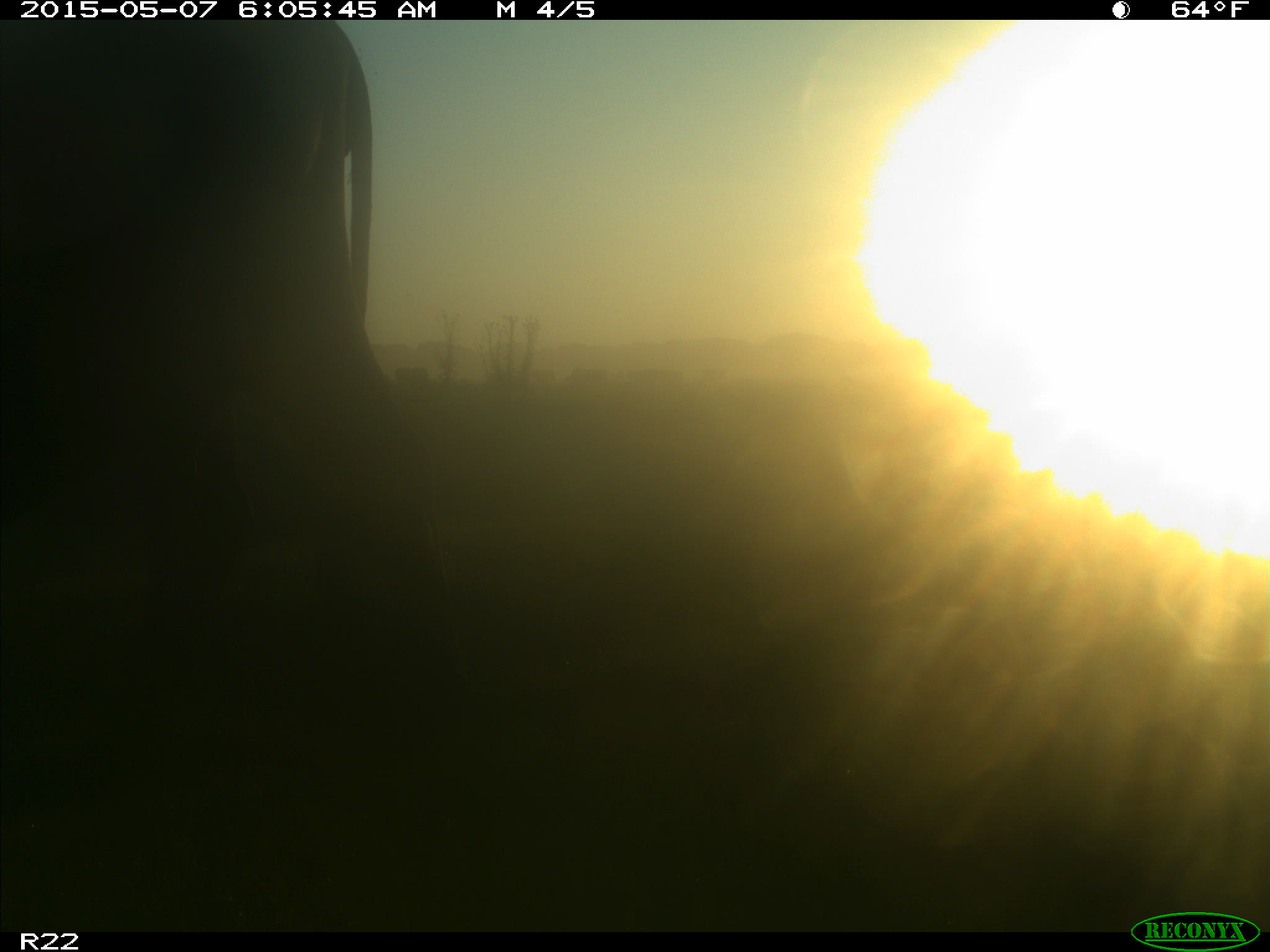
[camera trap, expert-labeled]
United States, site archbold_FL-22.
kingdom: Animalia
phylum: Chordata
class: Mammalia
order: Artiodactyla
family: Bovidae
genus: Bos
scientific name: Bos taurus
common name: domestic cow